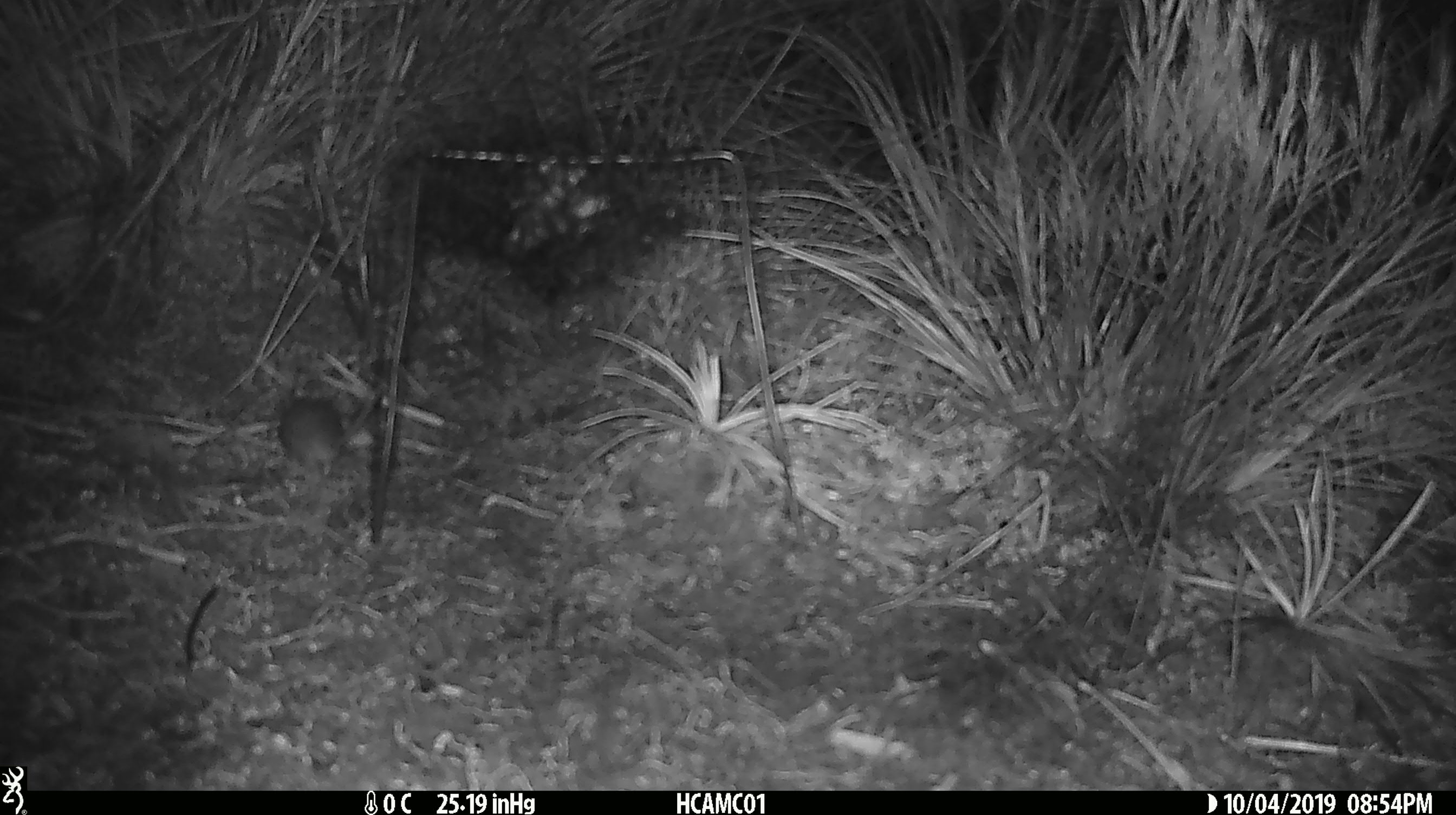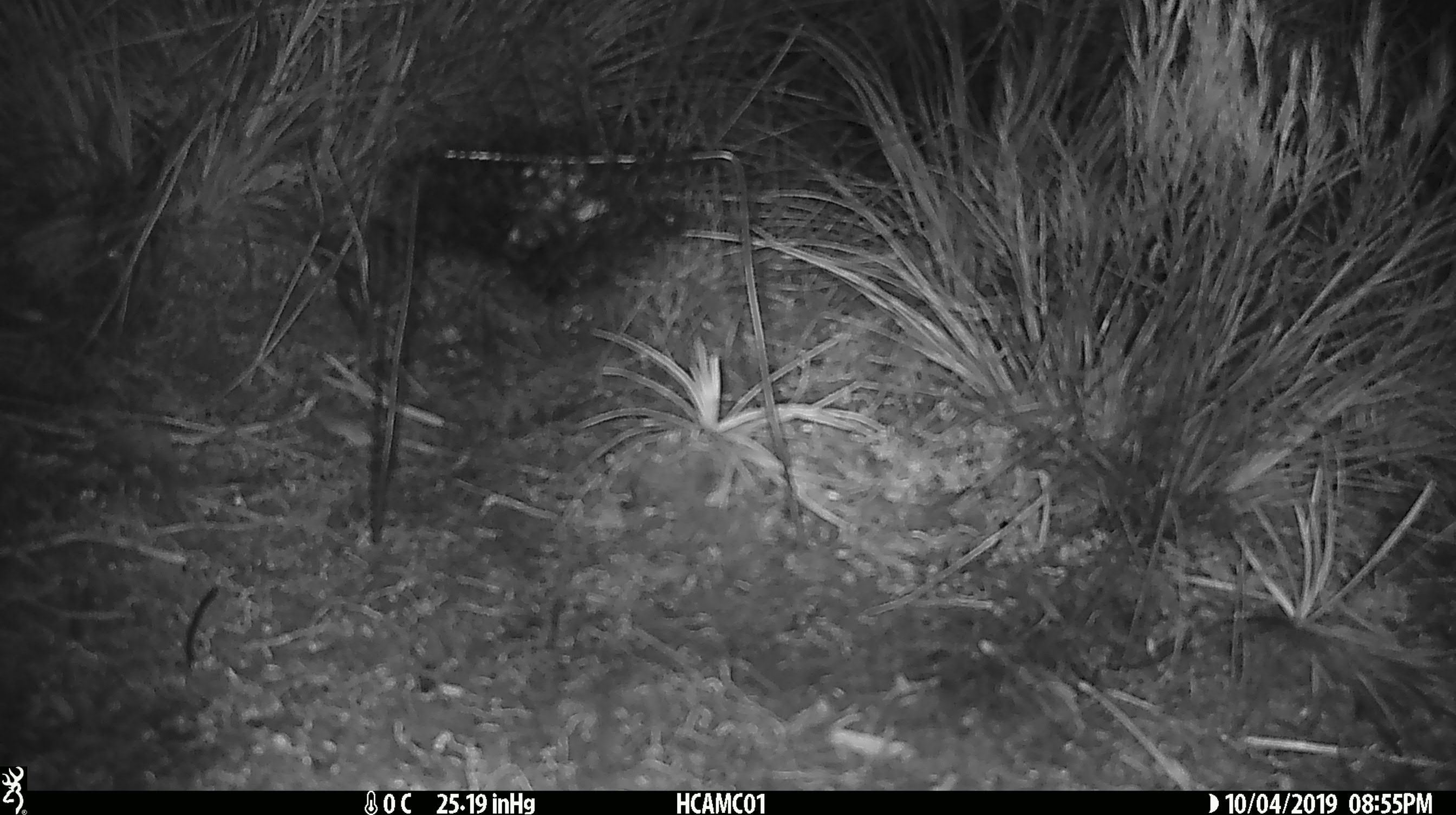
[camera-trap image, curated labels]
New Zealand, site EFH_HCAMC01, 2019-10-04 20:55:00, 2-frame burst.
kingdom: Animalia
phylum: Chordata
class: Mammalia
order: Rodentia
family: Muridae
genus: Mus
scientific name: Mus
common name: mouse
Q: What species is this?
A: Mouse (Mus).